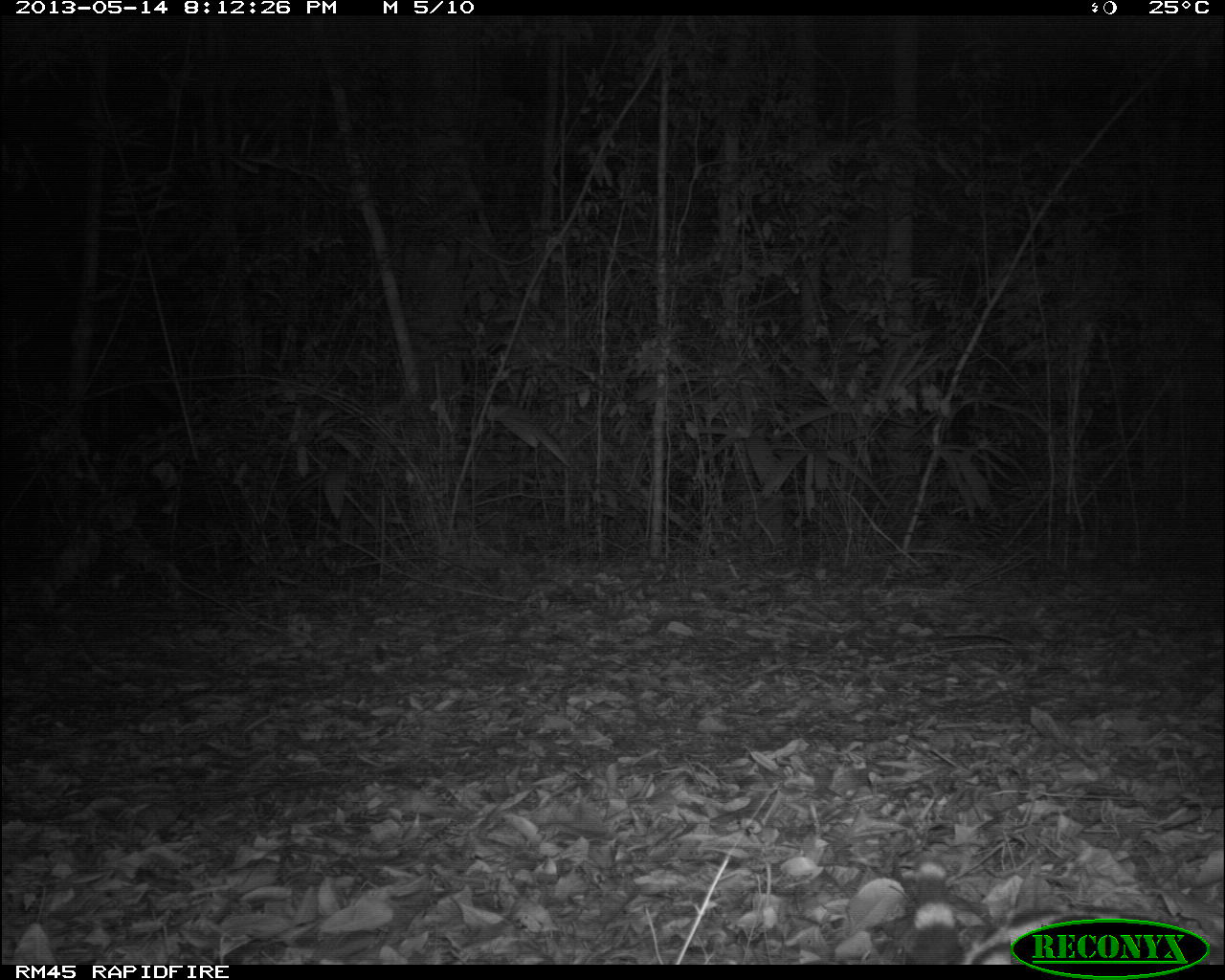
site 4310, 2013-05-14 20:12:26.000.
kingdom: Animalia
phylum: Chordata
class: Mammalia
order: Carnivora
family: Felidae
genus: Leopardus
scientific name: Leopardus pardalis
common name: ocelot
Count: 1.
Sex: male.